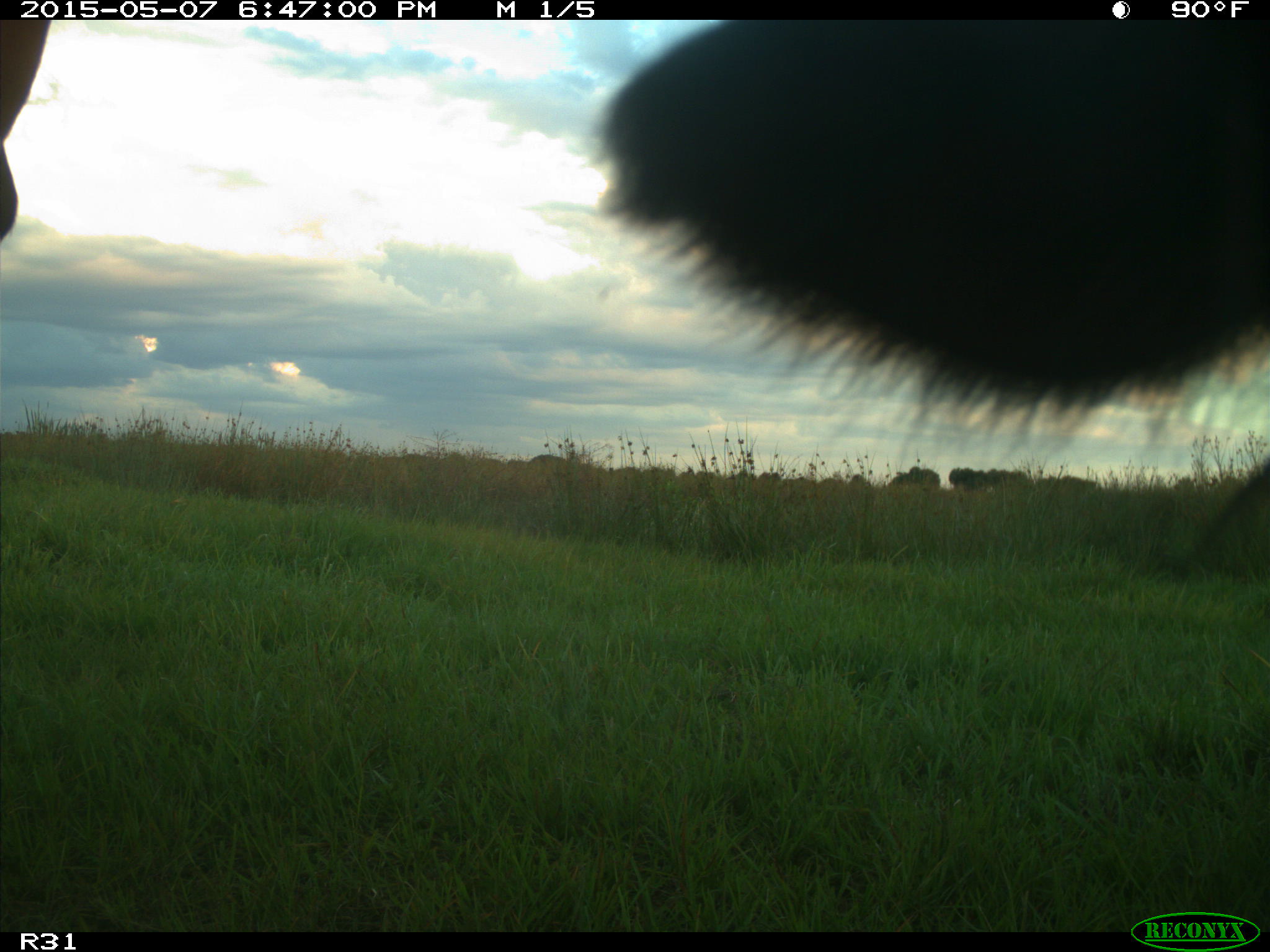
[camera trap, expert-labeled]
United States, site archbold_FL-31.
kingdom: Animalia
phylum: Chordata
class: Mammalia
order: Artiodactyla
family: Bovidae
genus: Bos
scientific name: Bos taurus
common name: domestic cow